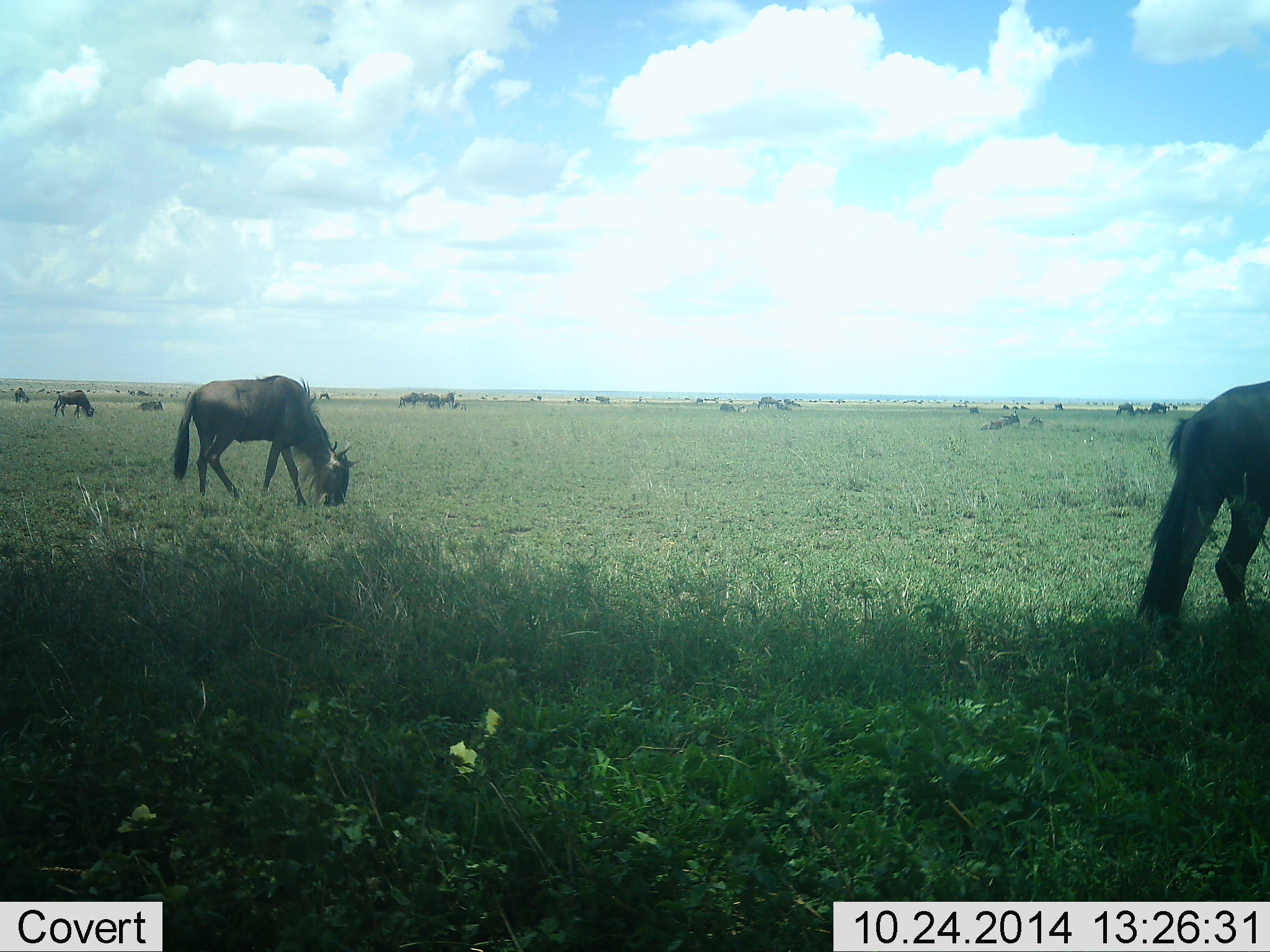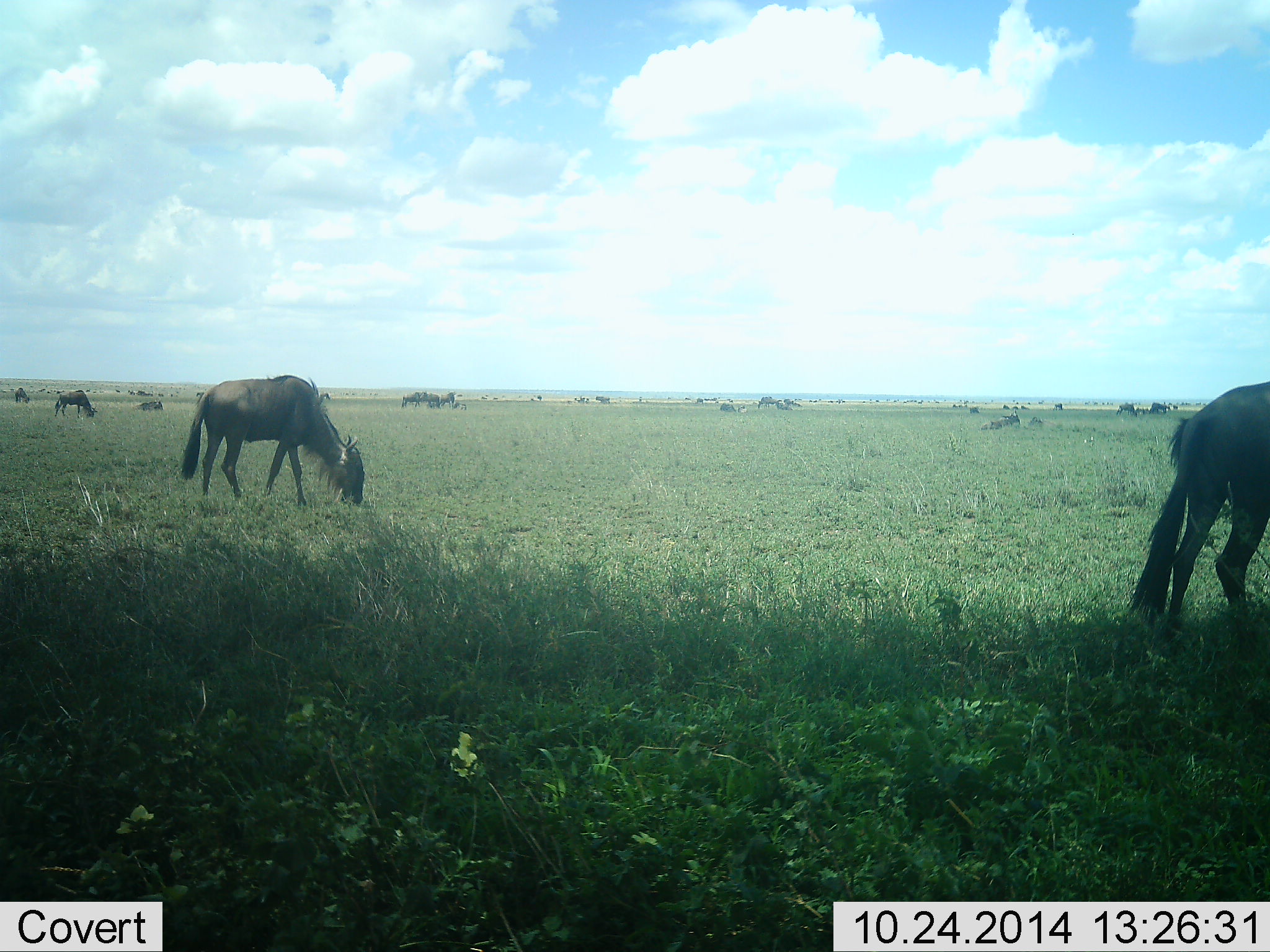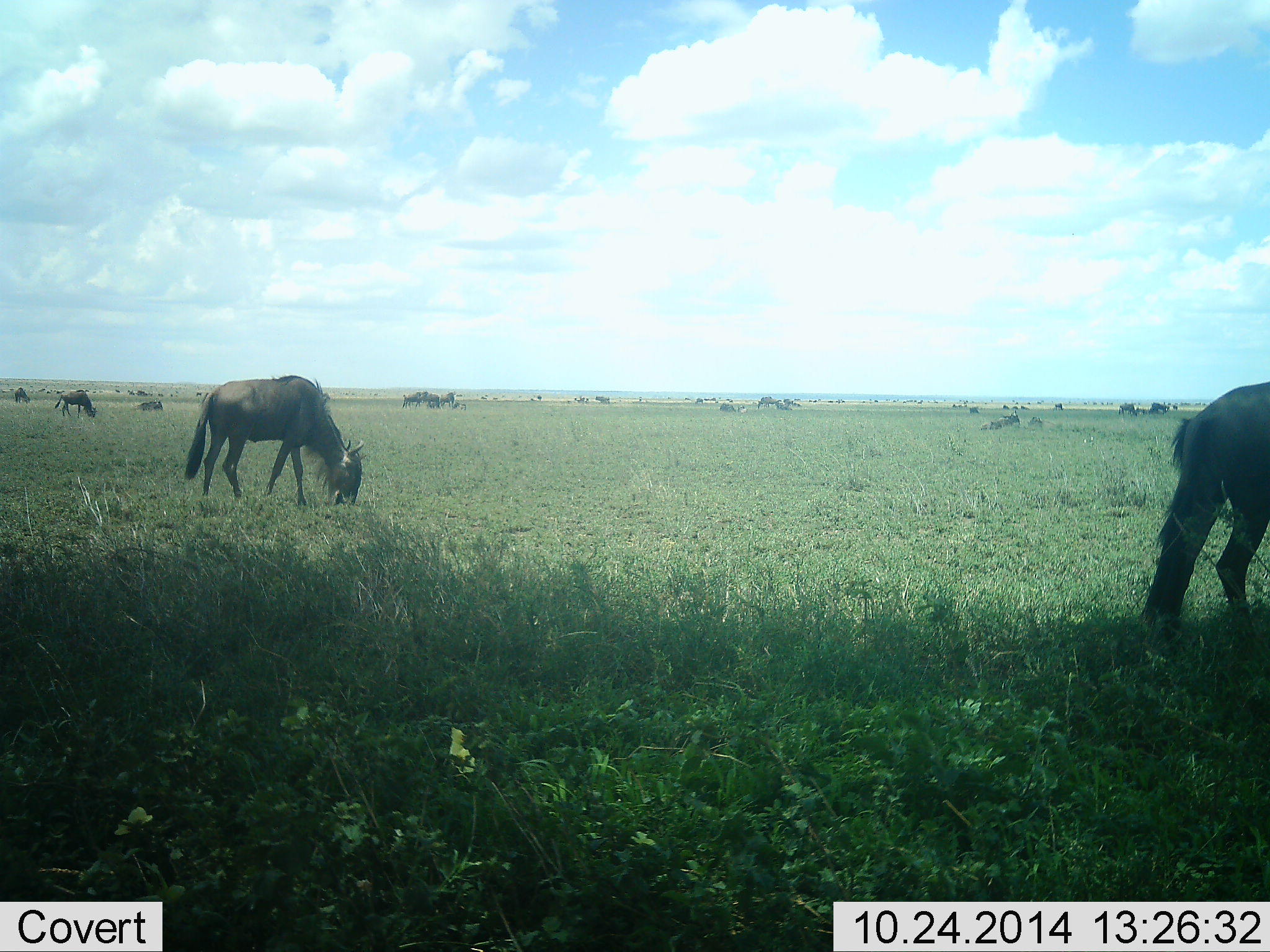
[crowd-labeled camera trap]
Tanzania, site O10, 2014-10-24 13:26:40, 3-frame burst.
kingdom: Animalia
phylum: Chordata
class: Mammalia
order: Artiodactyla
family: Bovidae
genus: Connochaetes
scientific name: Connochaetes taurinus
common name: blue wildebeest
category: wildebeest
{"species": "wildebeest (blue wildebeest) (Connochaetes taurinus)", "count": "6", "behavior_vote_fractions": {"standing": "40%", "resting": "0%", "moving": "10%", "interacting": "0%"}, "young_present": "0%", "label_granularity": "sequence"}